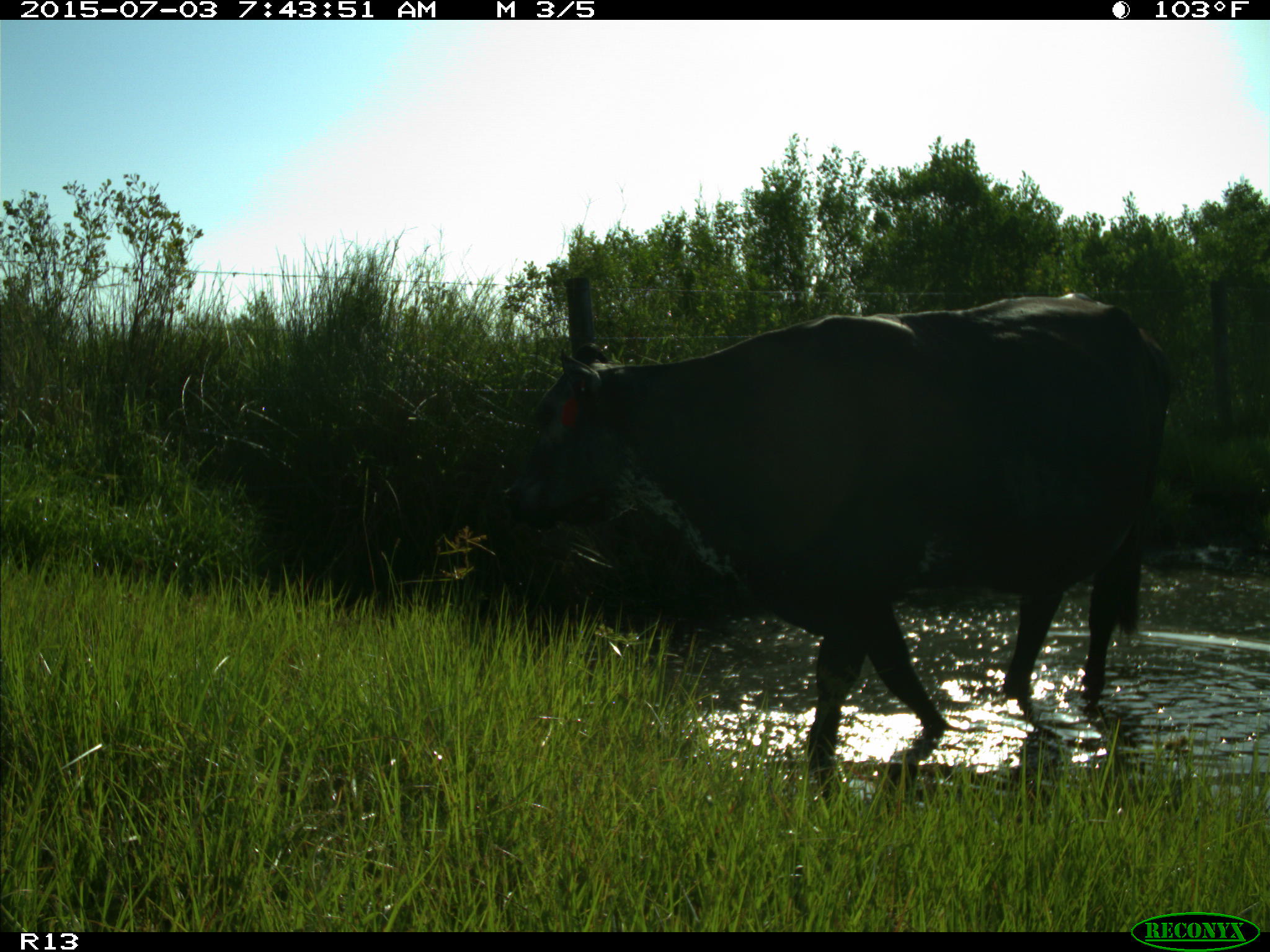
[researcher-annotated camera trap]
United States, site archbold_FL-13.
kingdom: Animalia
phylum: Chordata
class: Mammalia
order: Artiodactyla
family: Bovidae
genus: Bos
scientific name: Bos taurus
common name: domestic cow